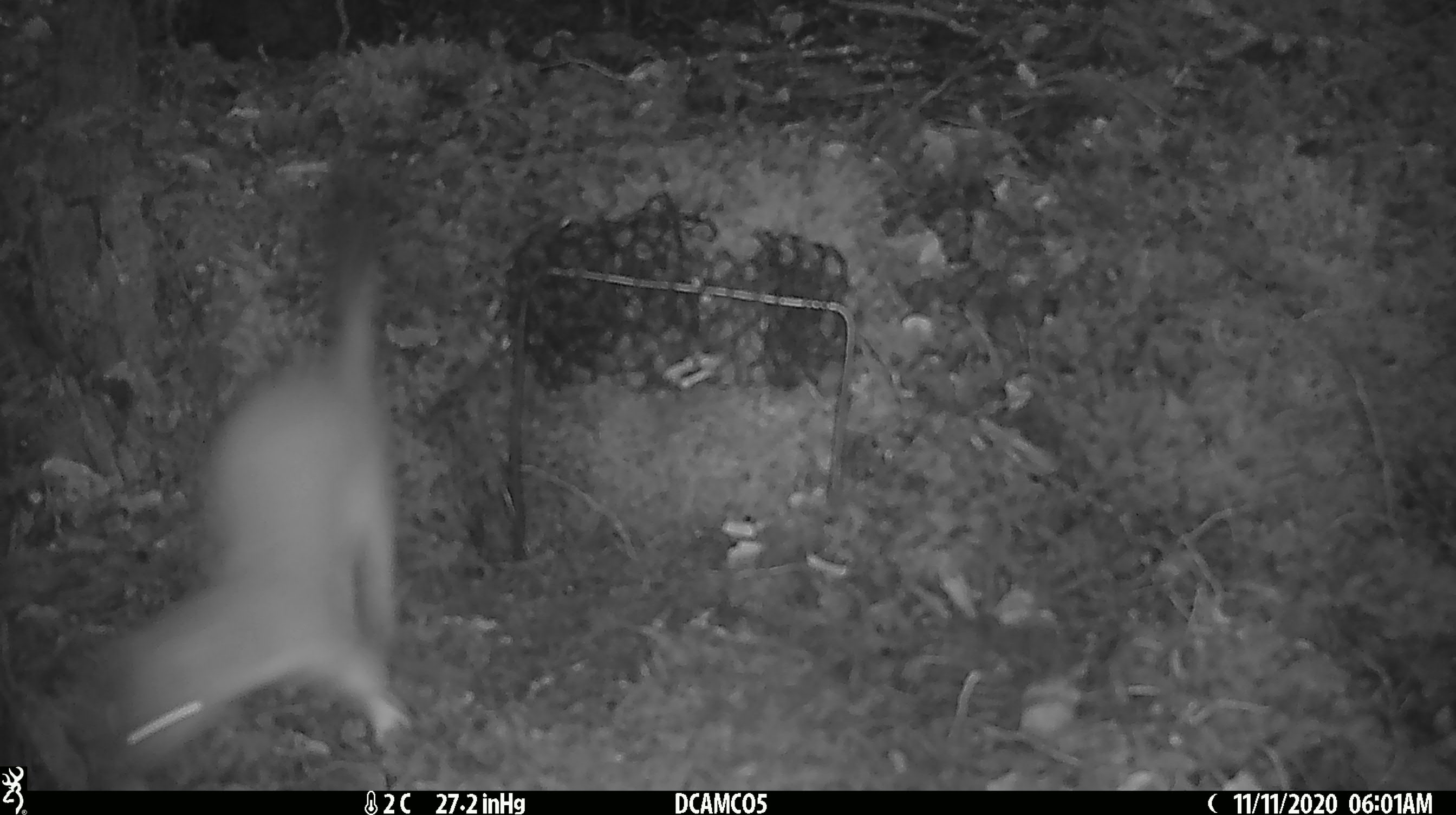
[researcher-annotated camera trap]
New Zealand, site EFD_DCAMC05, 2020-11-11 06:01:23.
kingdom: Animalia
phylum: Chordata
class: Mammalia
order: Carnivora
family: Mustelidae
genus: Mustela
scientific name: Mustela erminea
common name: stoat